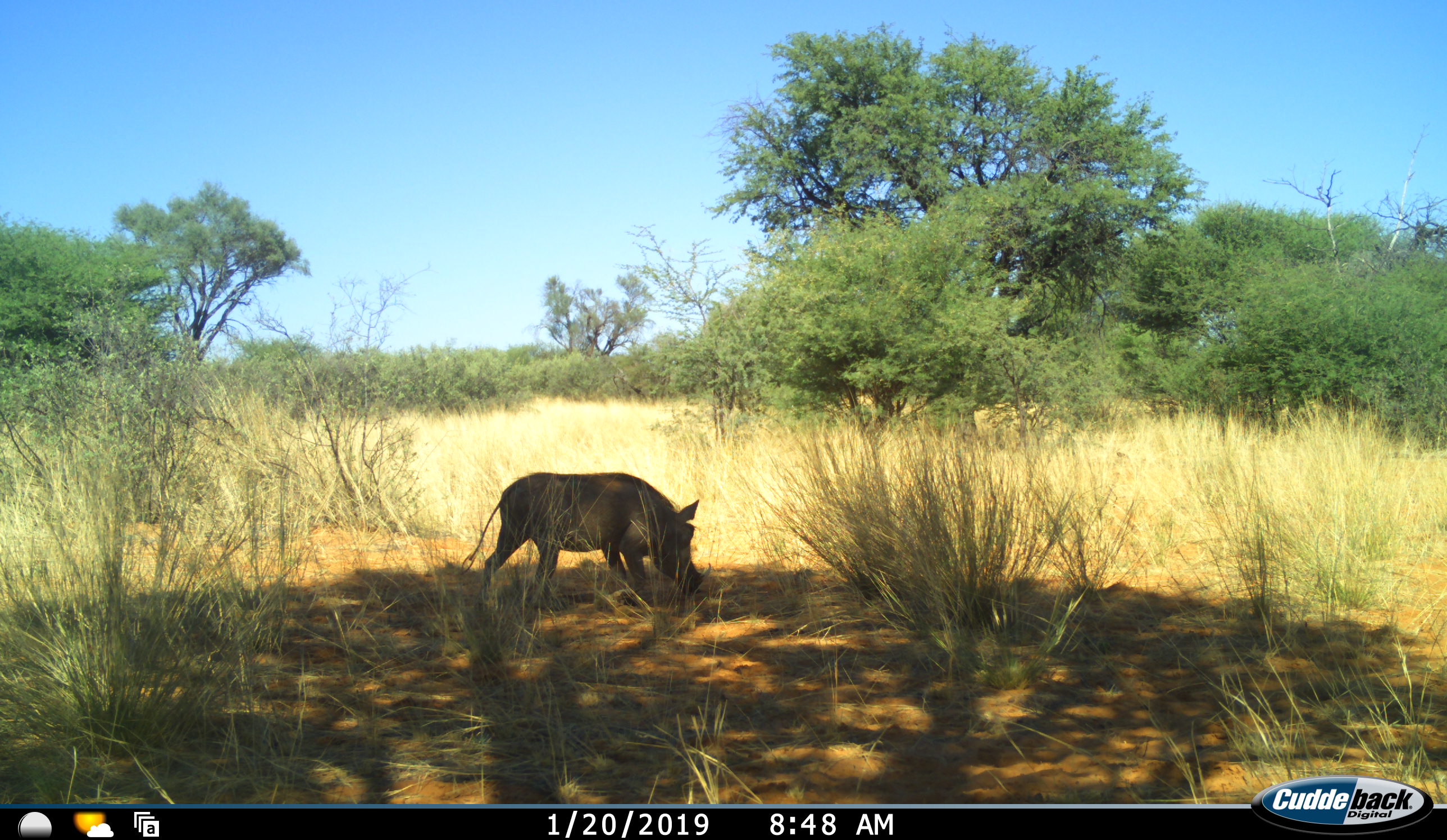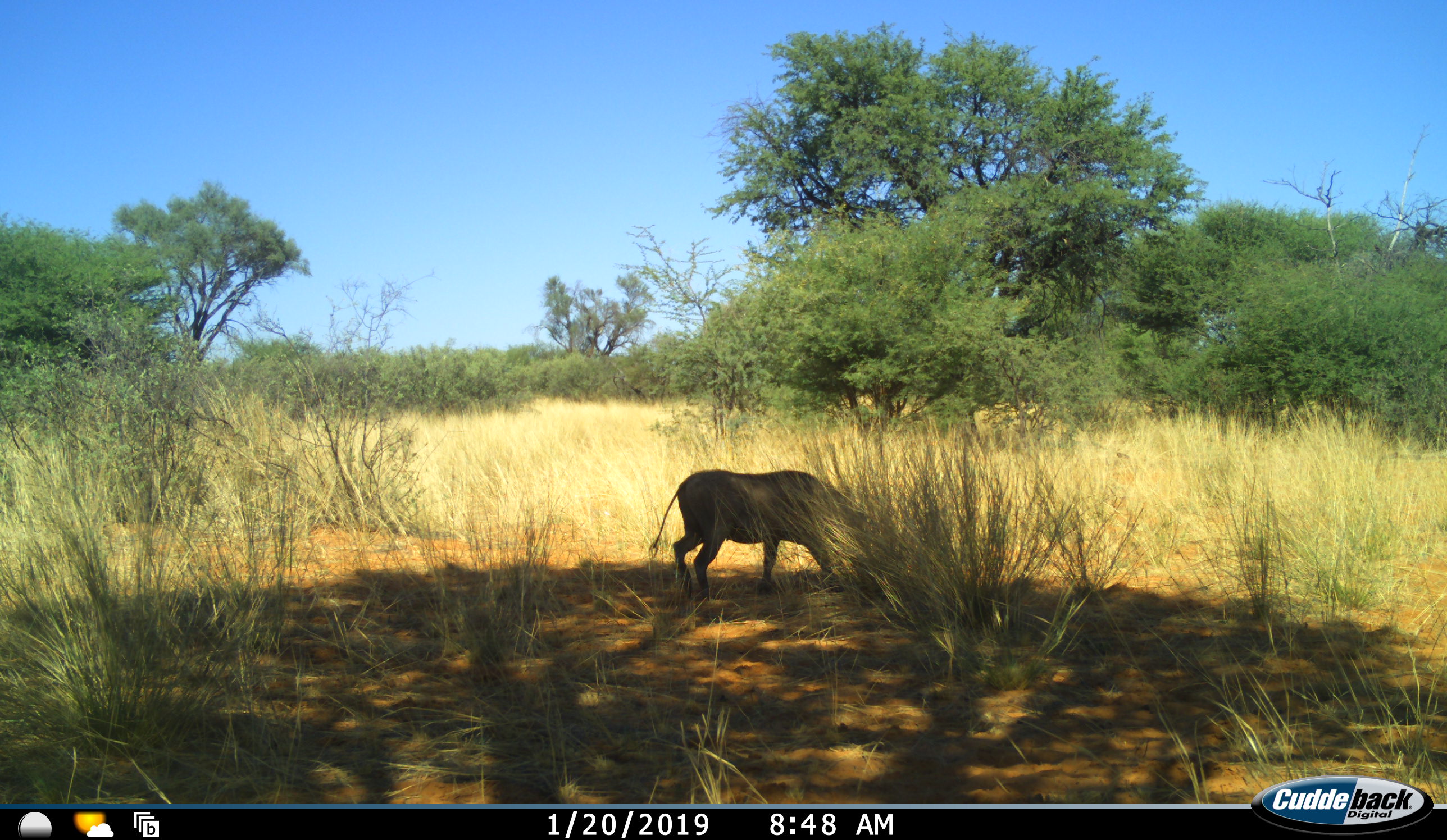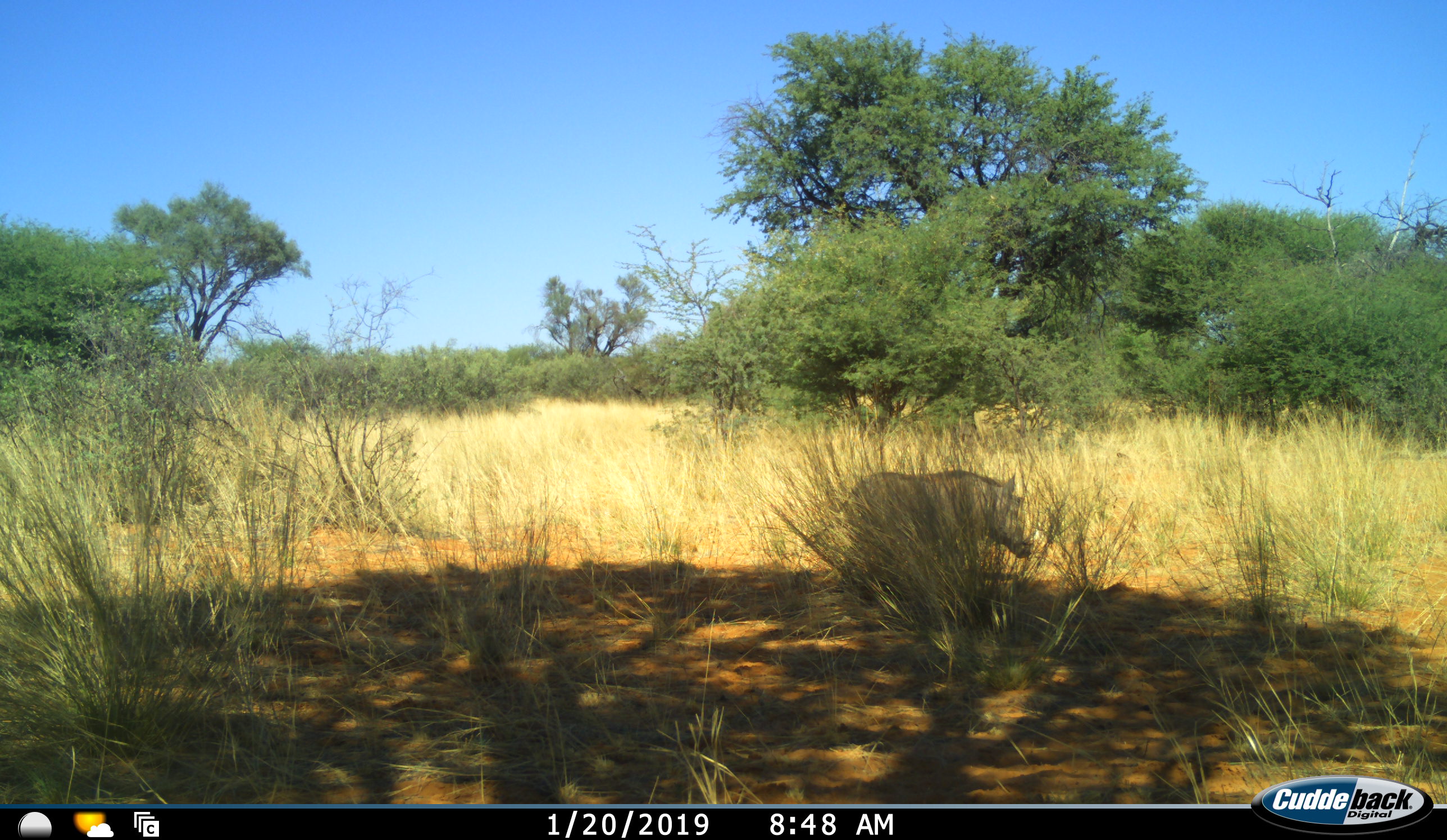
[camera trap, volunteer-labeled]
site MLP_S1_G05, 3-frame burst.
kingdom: Animalia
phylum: Chordata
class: Mammalia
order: Artiodactyla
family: Suidae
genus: Phacochoerus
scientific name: Phacochoerus africanus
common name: warthog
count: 1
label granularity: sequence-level